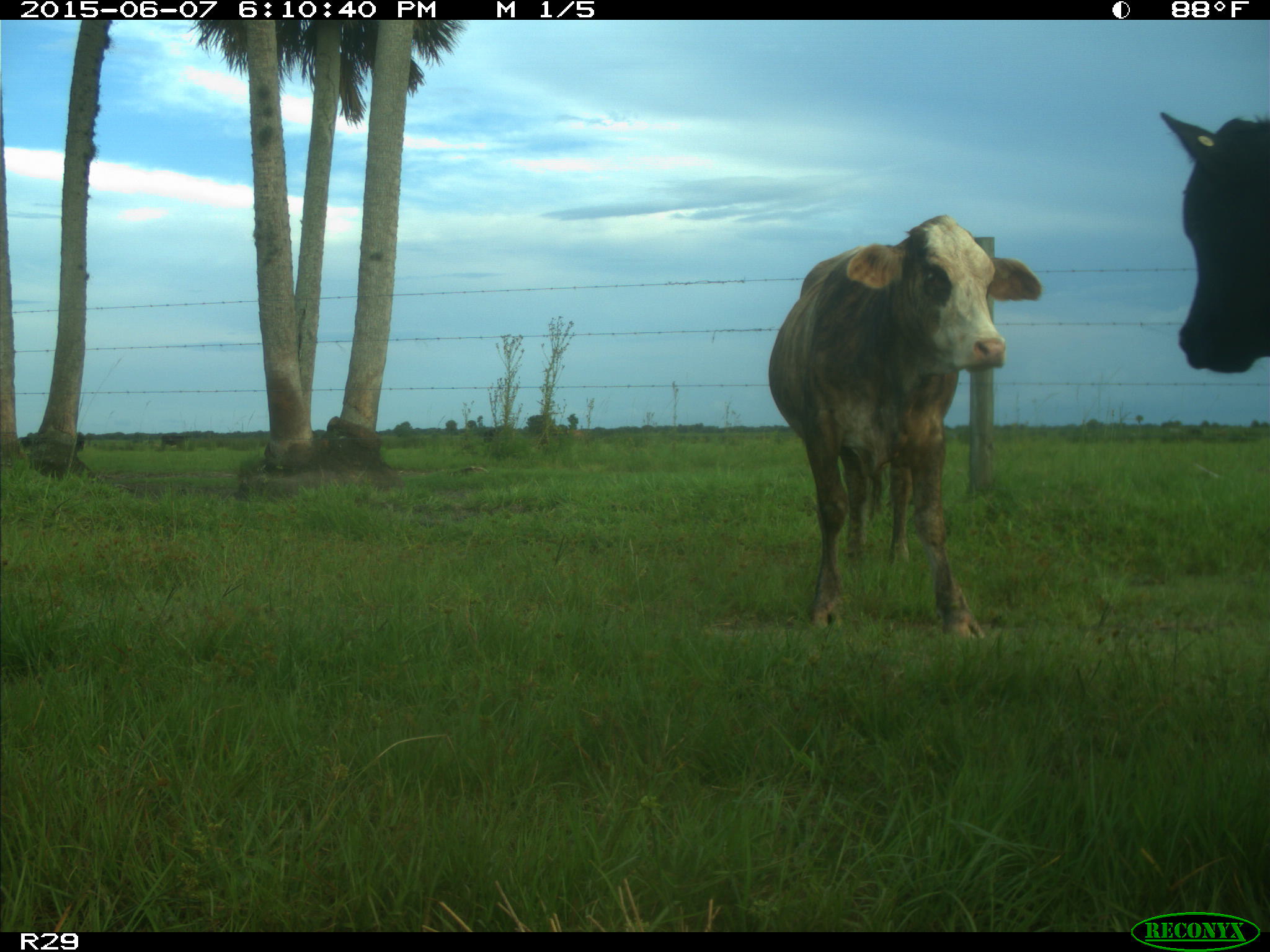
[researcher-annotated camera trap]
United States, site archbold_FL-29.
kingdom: Animalia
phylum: Chordata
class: Mammalia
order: Artiodactyla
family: Bovidae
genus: Bos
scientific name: Bos taurus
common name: domestic cow